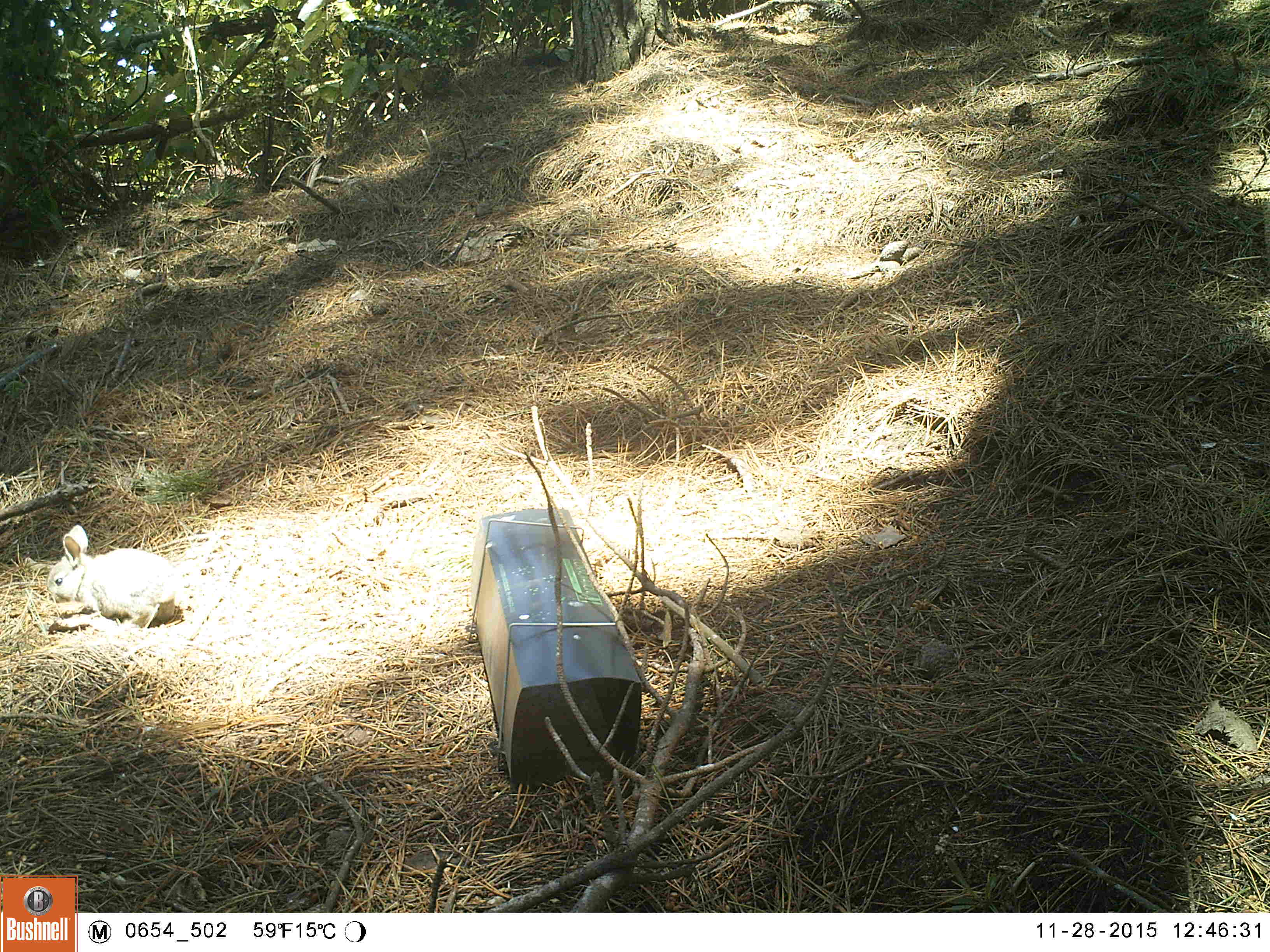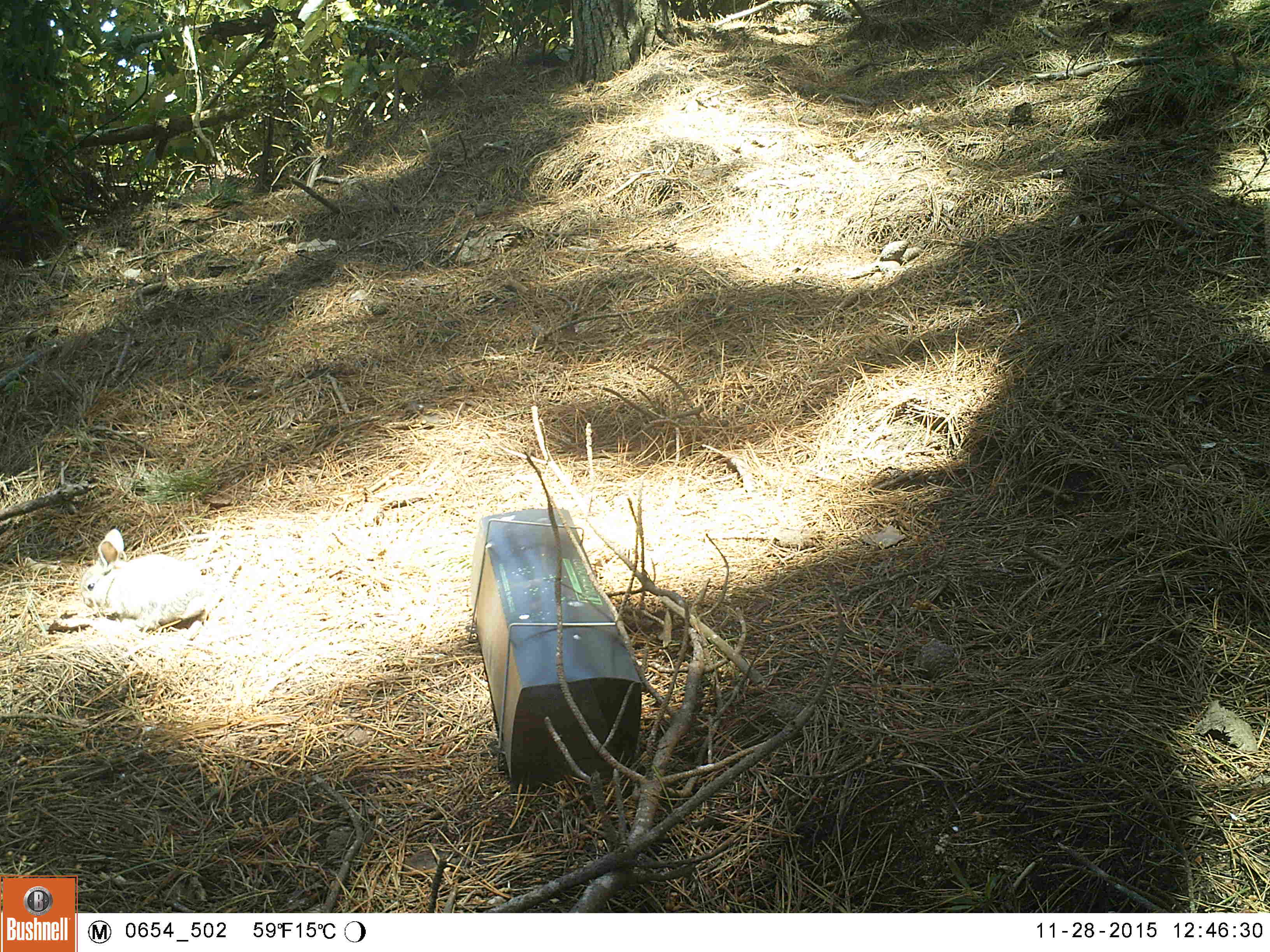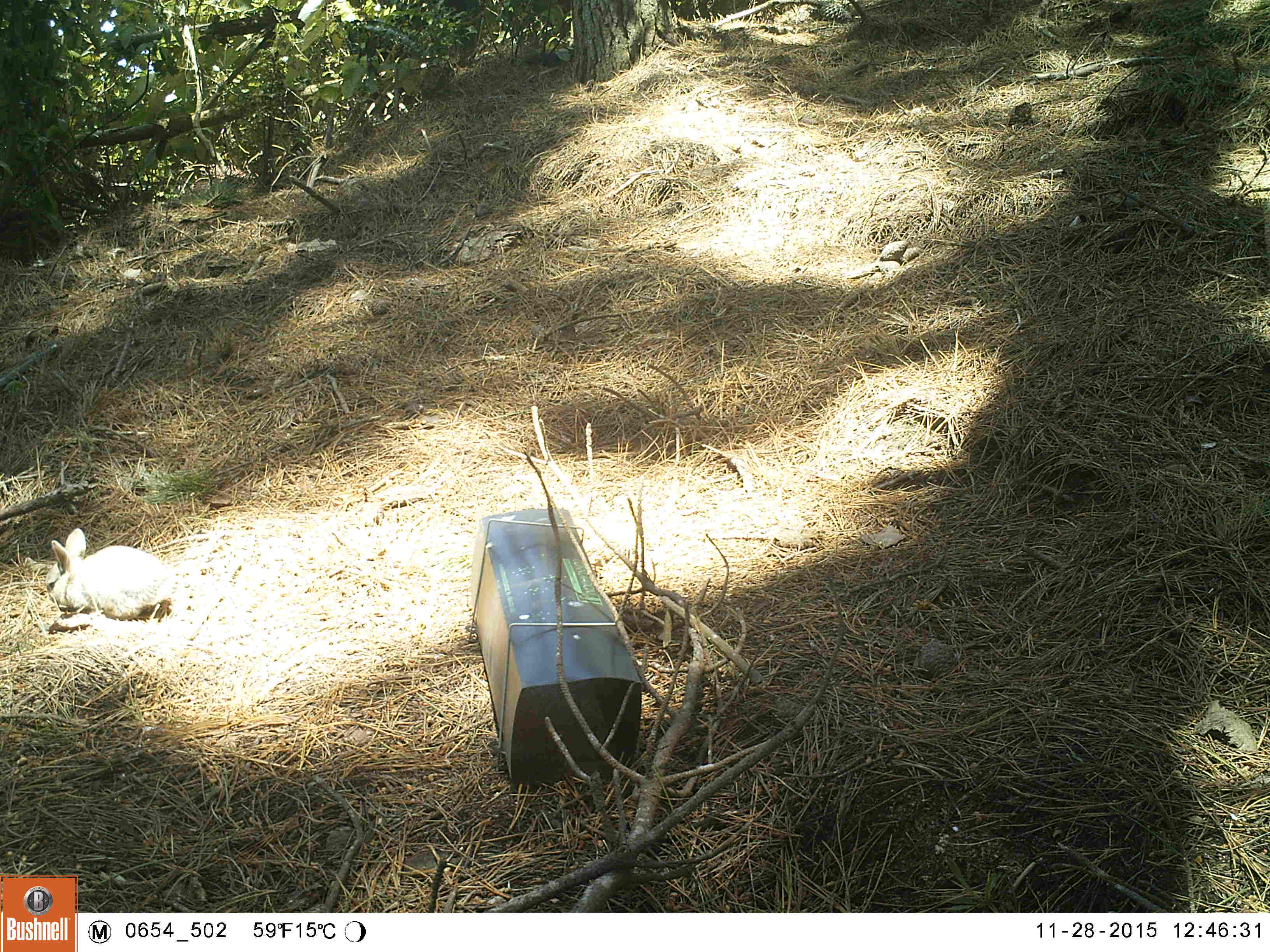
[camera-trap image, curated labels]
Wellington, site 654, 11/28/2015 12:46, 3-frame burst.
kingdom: Animalia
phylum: Chordata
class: Mammalia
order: Lagomorpha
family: Leporidae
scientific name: Leporidae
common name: rabbit